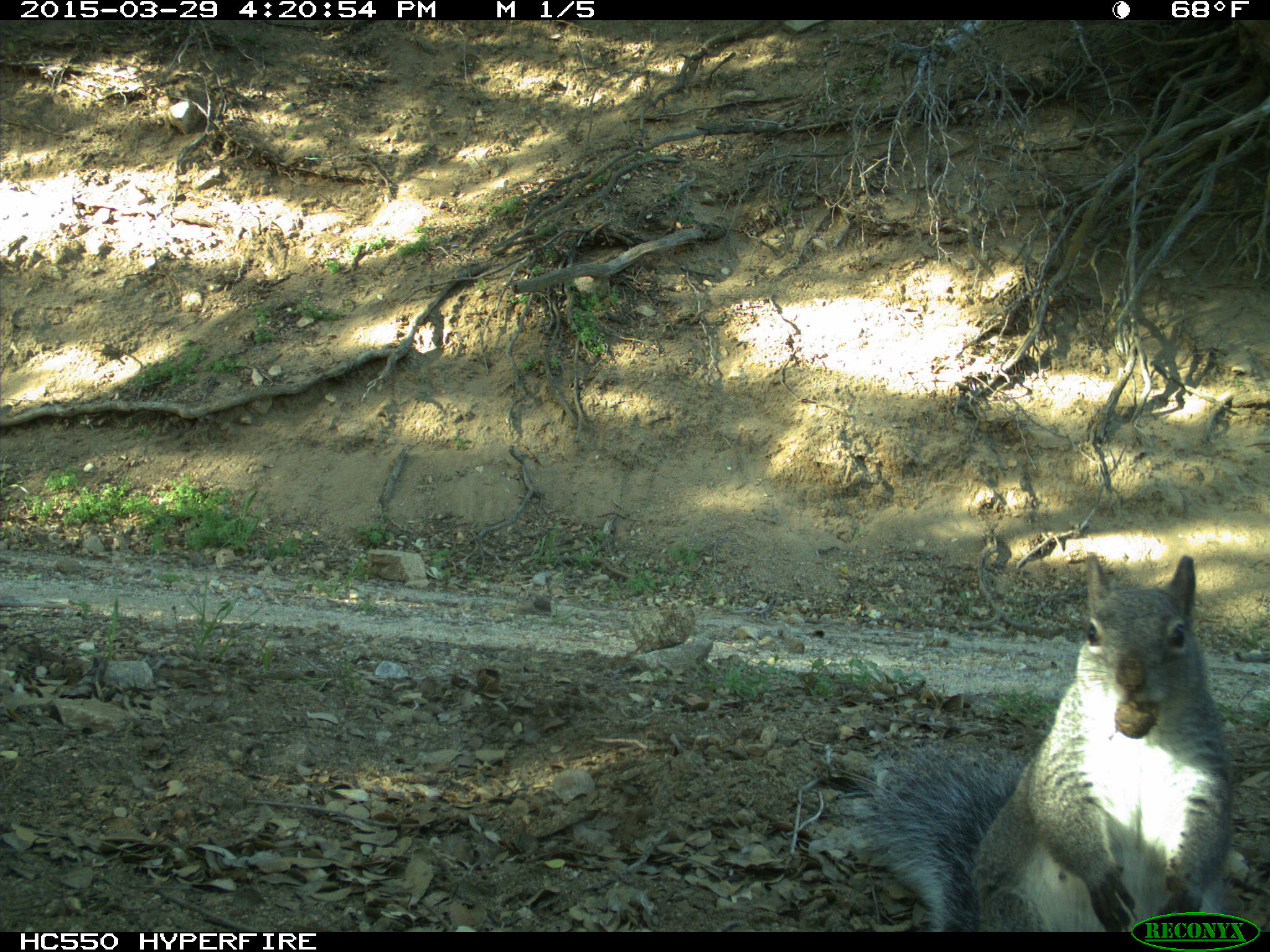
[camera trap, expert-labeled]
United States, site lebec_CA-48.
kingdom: Animalia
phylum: Chordata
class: Mammalia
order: Rodentia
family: Sciuridae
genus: Sciurus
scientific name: Sciurus carolinensis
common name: eastern gray squirrel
Sciurus carolinensis (eastern gray squirrel).